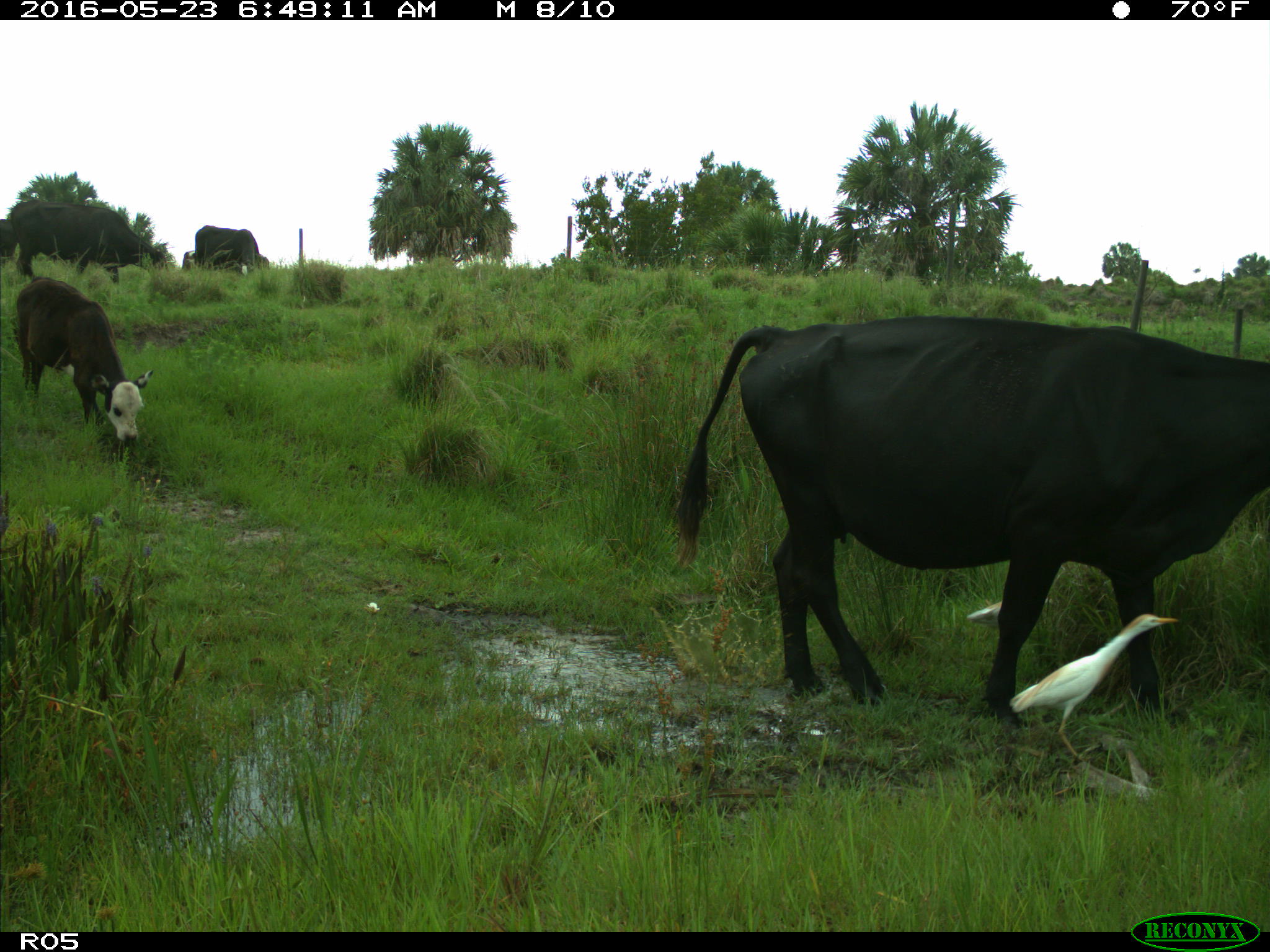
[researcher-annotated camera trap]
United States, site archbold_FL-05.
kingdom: Animalia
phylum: Chordata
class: Mammalia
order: Artiodactyla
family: Bovidae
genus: Bos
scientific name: Bos taurus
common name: domestic cow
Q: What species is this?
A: Bos taurus (domestic cow).